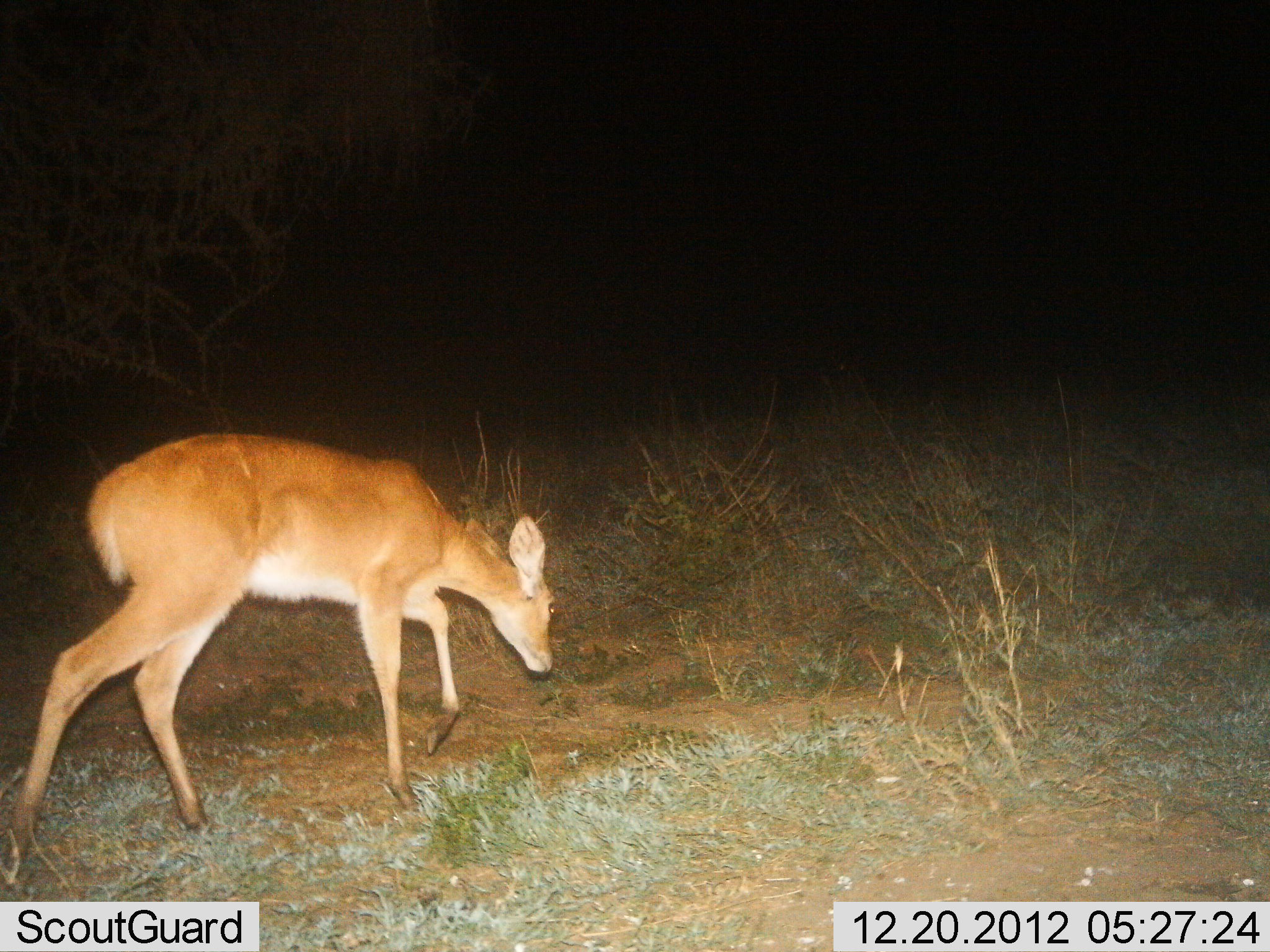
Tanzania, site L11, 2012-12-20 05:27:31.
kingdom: Animalia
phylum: Chordata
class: Mammalia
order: Artiodactyla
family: Bovidae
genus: Redunca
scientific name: Redunca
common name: reedbuck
Reedbuck (Redunca), count 1. Behavior (volunteer vote fractions): standing 20%, resting 0%, moving 70%, interacting 0%. Young present (vote fraction): 0%. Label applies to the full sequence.